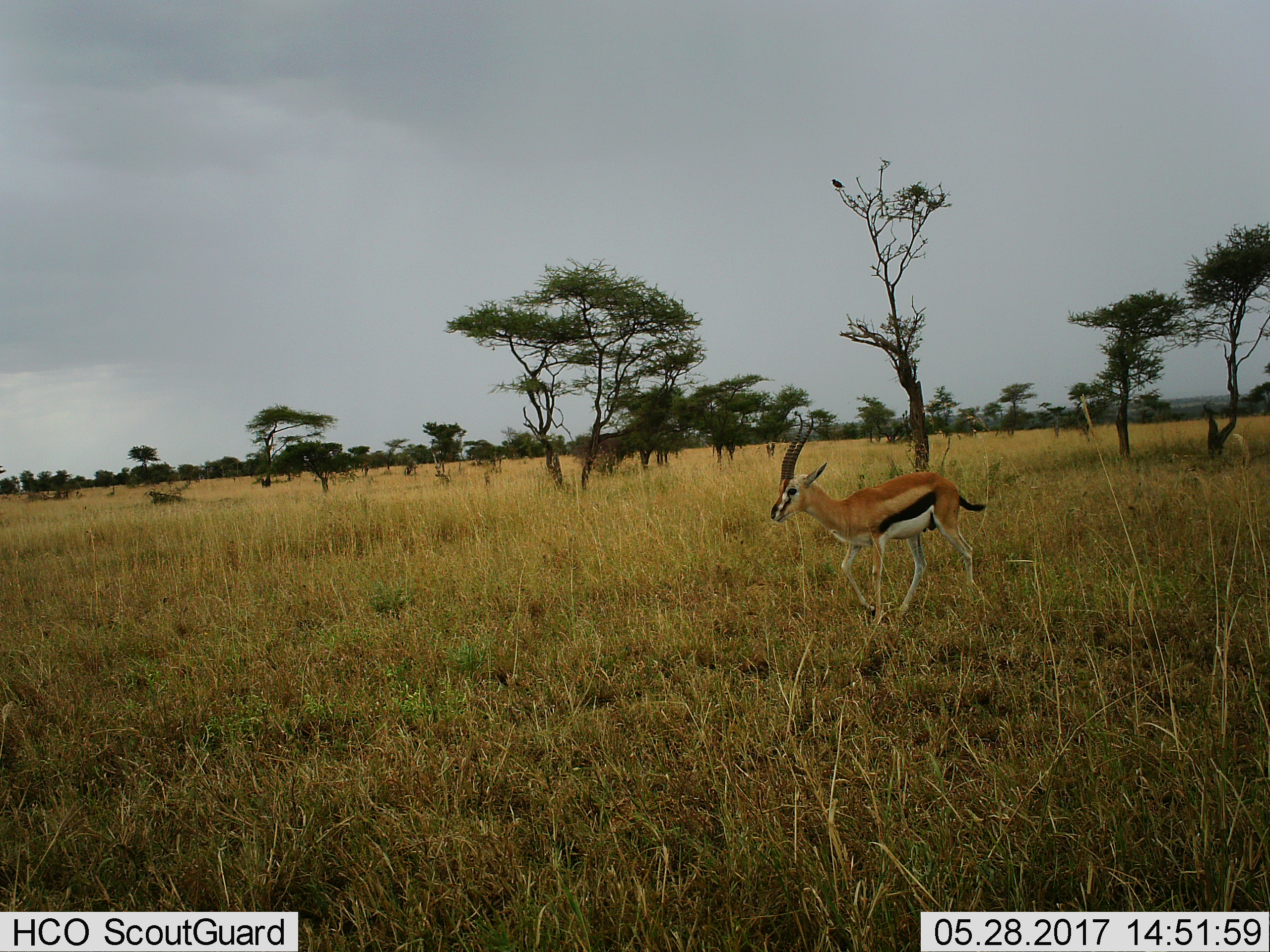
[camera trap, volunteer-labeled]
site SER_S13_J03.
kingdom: Animalia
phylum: Chordata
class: Mammalia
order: Artiodactyla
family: Bovidae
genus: Eudorcas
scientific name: Eudorcas thomsonii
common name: thomson's gazelle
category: gazellethomsons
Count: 1.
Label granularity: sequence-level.